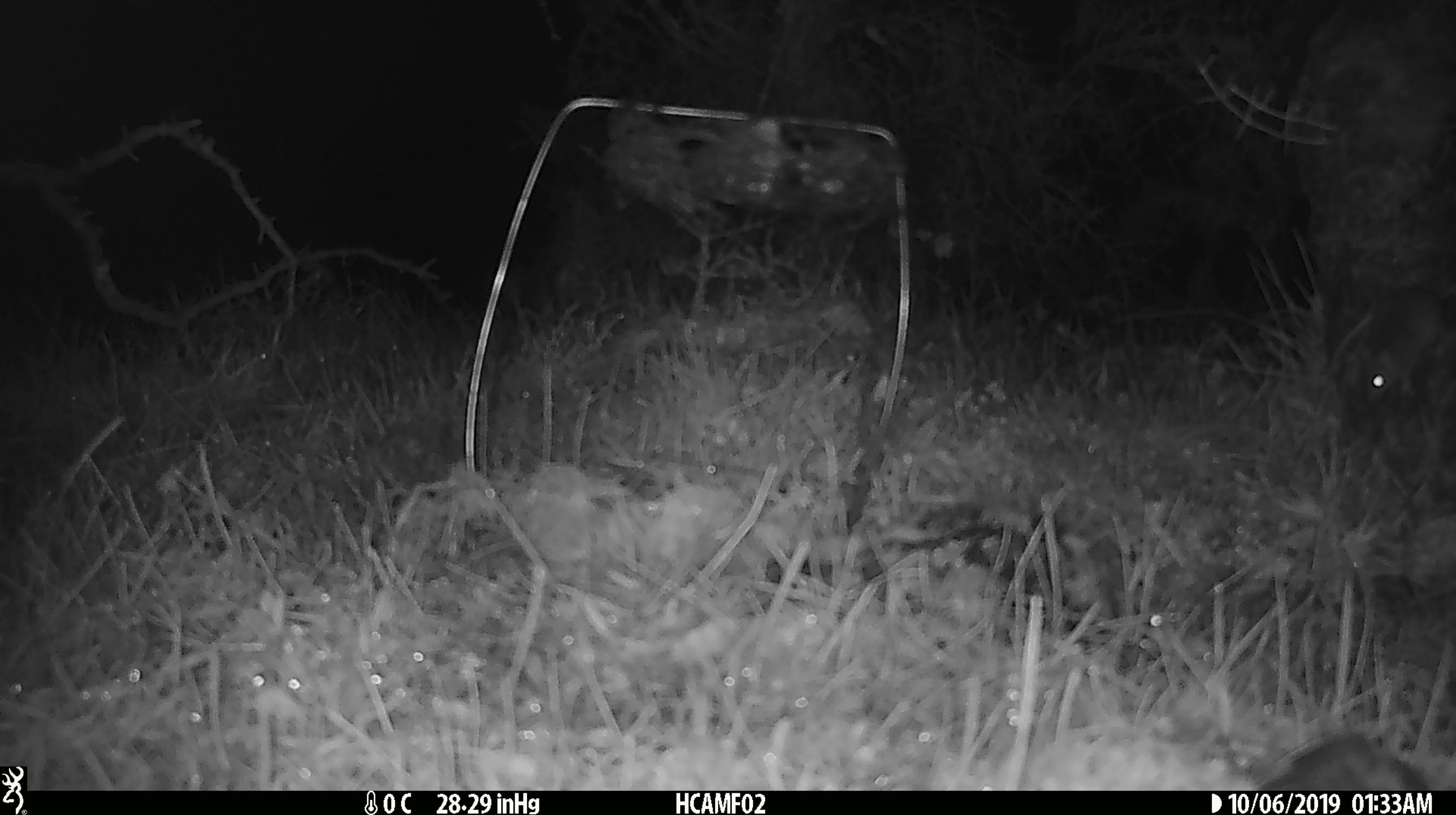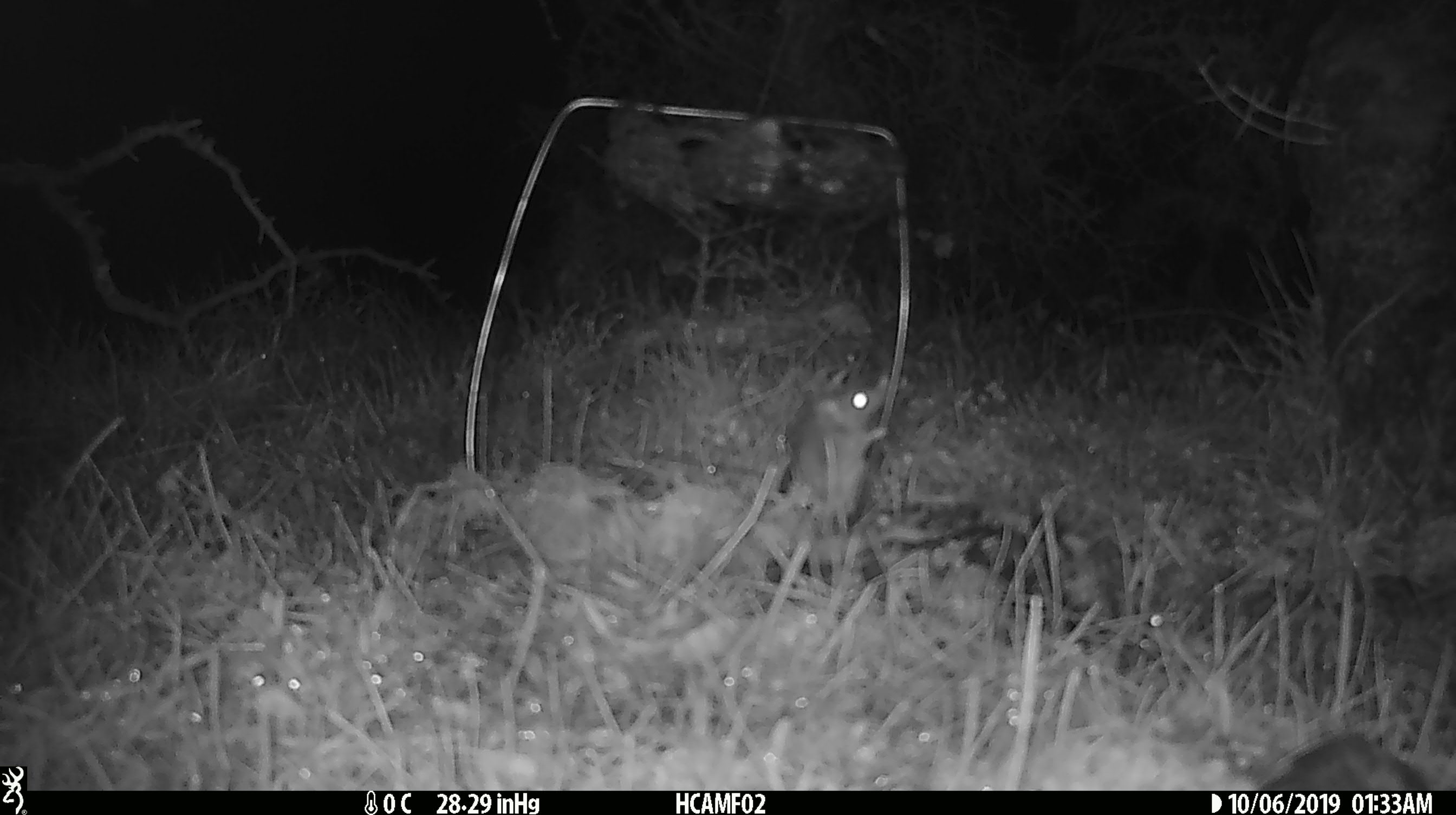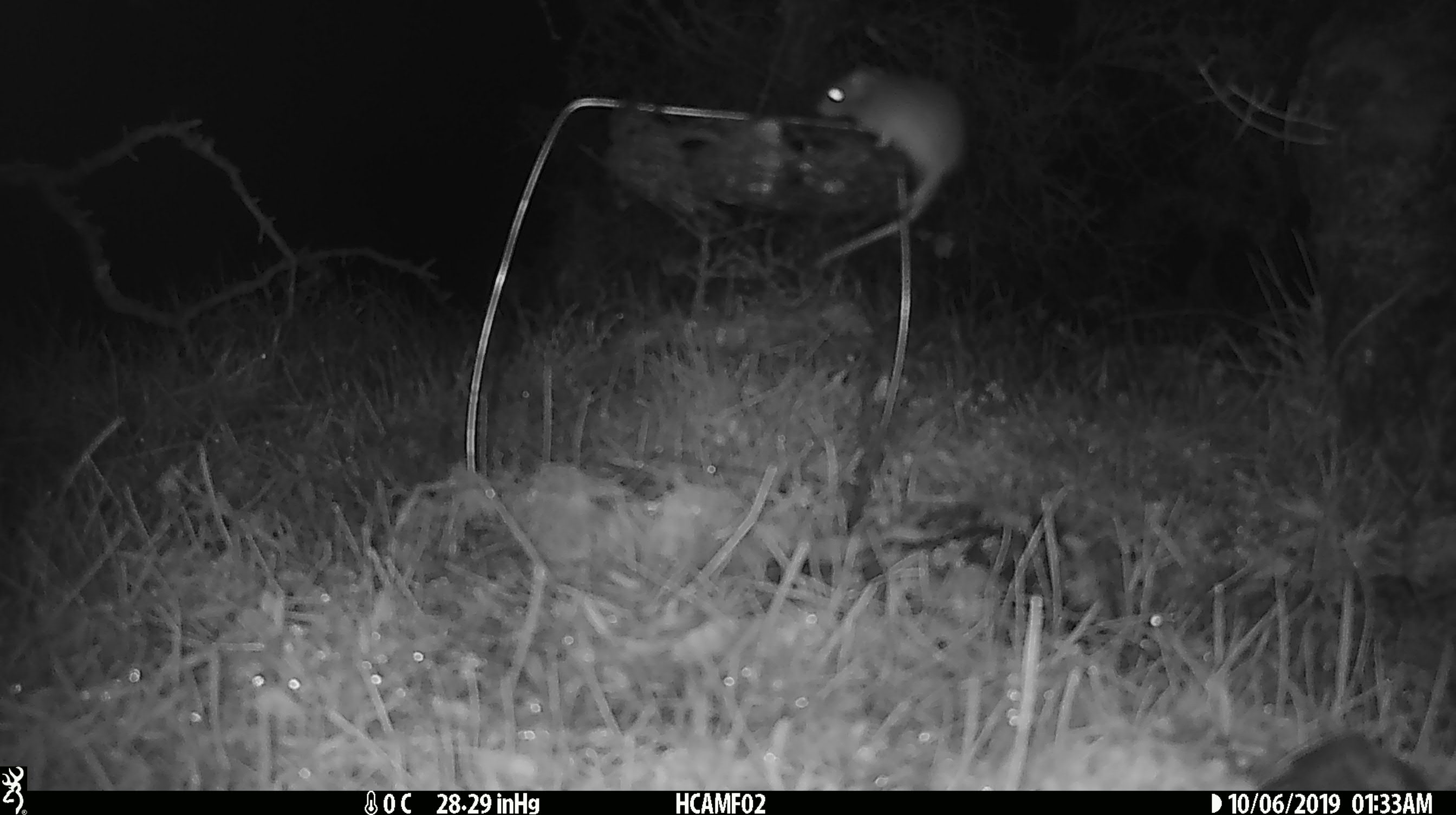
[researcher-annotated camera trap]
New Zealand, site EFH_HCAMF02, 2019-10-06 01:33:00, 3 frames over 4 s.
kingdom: Animalia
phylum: Chordata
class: Mammalia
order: Rodentia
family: Muridae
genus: Mus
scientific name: Mus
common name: mouse